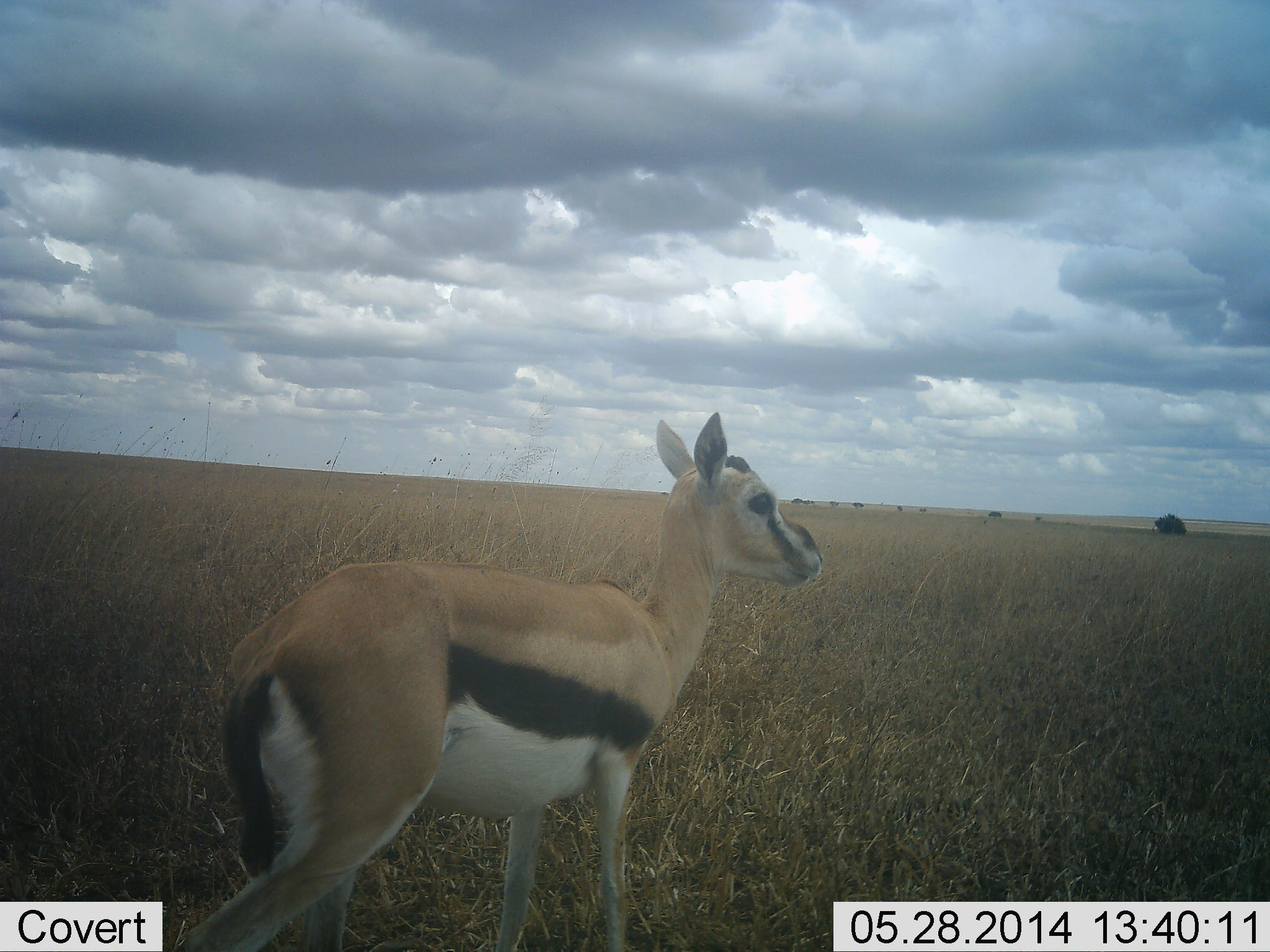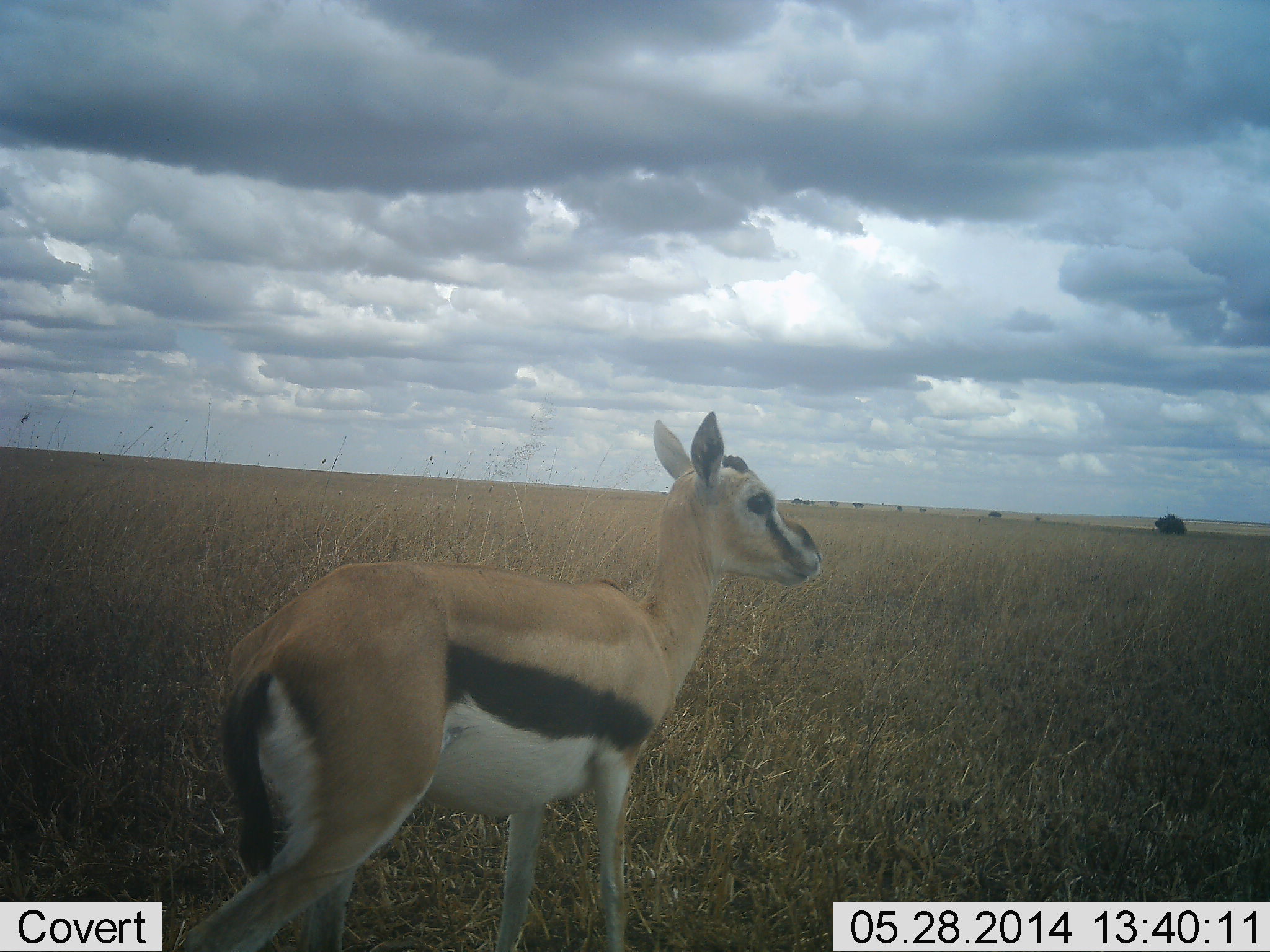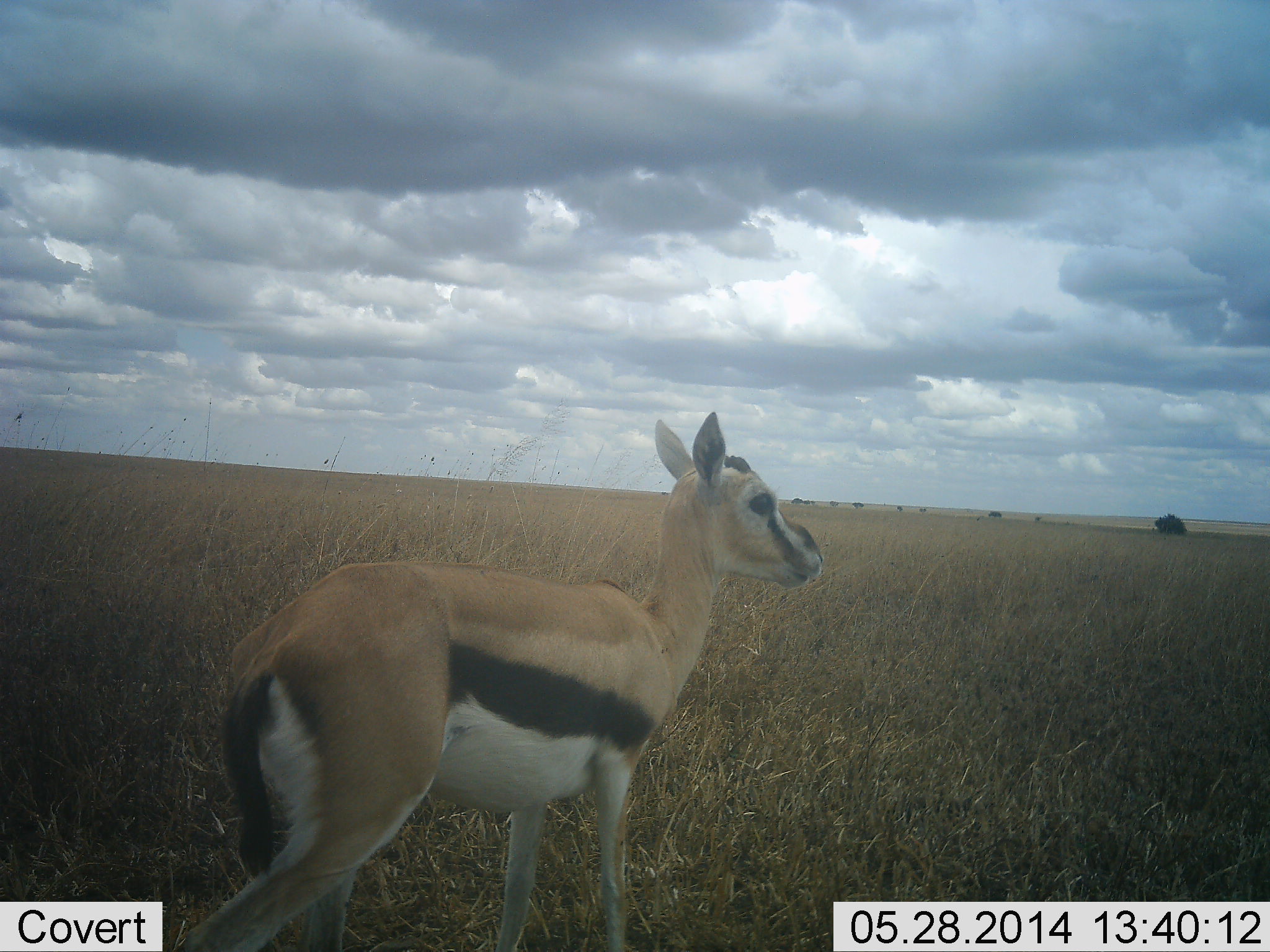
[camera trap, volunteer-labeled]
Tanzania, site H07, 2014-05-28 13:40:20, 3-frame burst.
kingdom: Animalia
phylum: Chordata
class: Mammalia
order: Artiodactyla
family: Bovidae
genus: Eudorcas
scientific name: Eudorcas thomsonii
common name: thomson's gazelle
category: gazellethomsons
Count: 1.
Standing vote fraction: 90%.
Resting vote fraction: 0%.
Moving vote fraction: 10%.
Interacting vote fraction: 0%.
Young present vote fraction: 20%.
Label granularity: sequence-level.